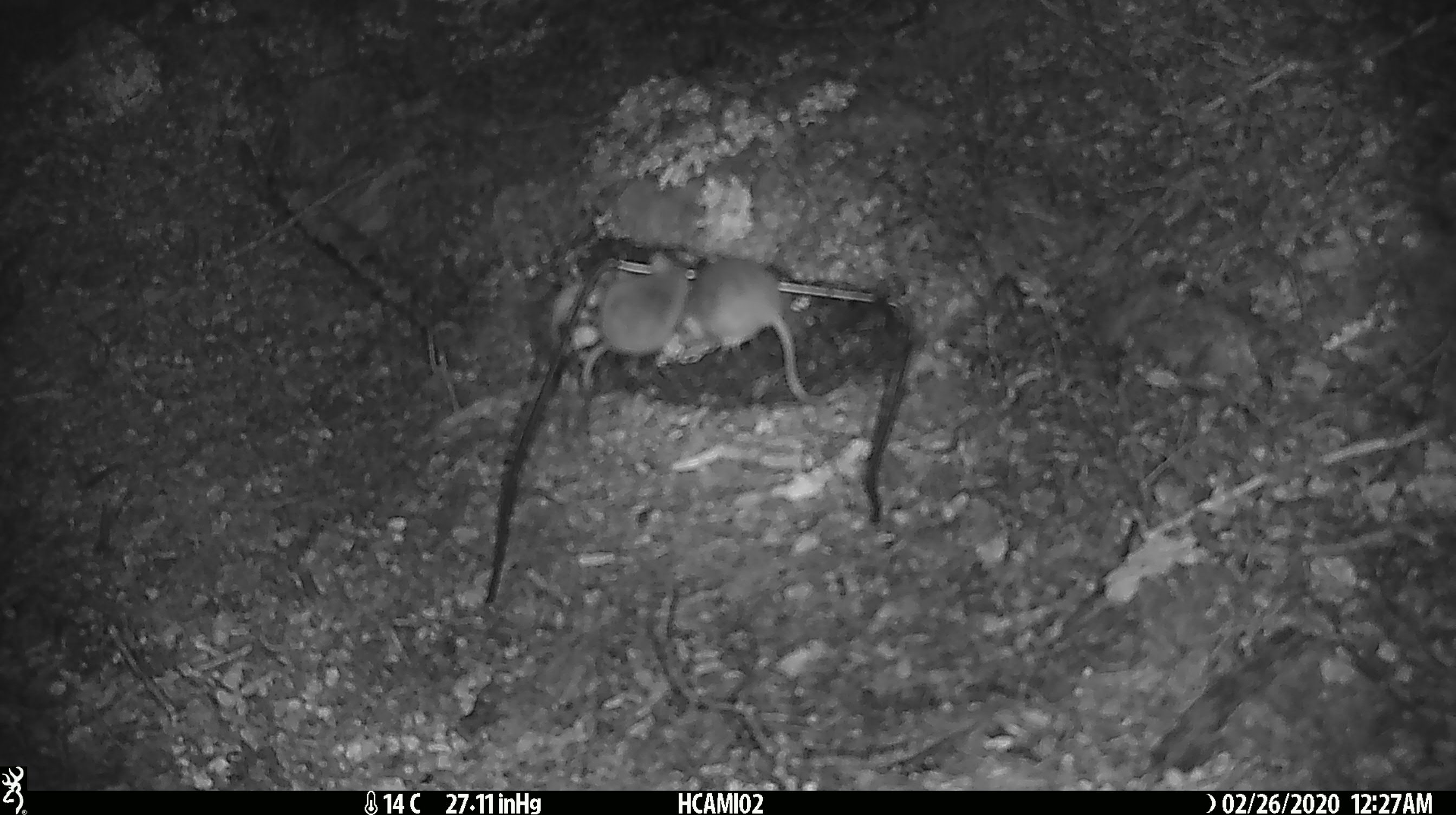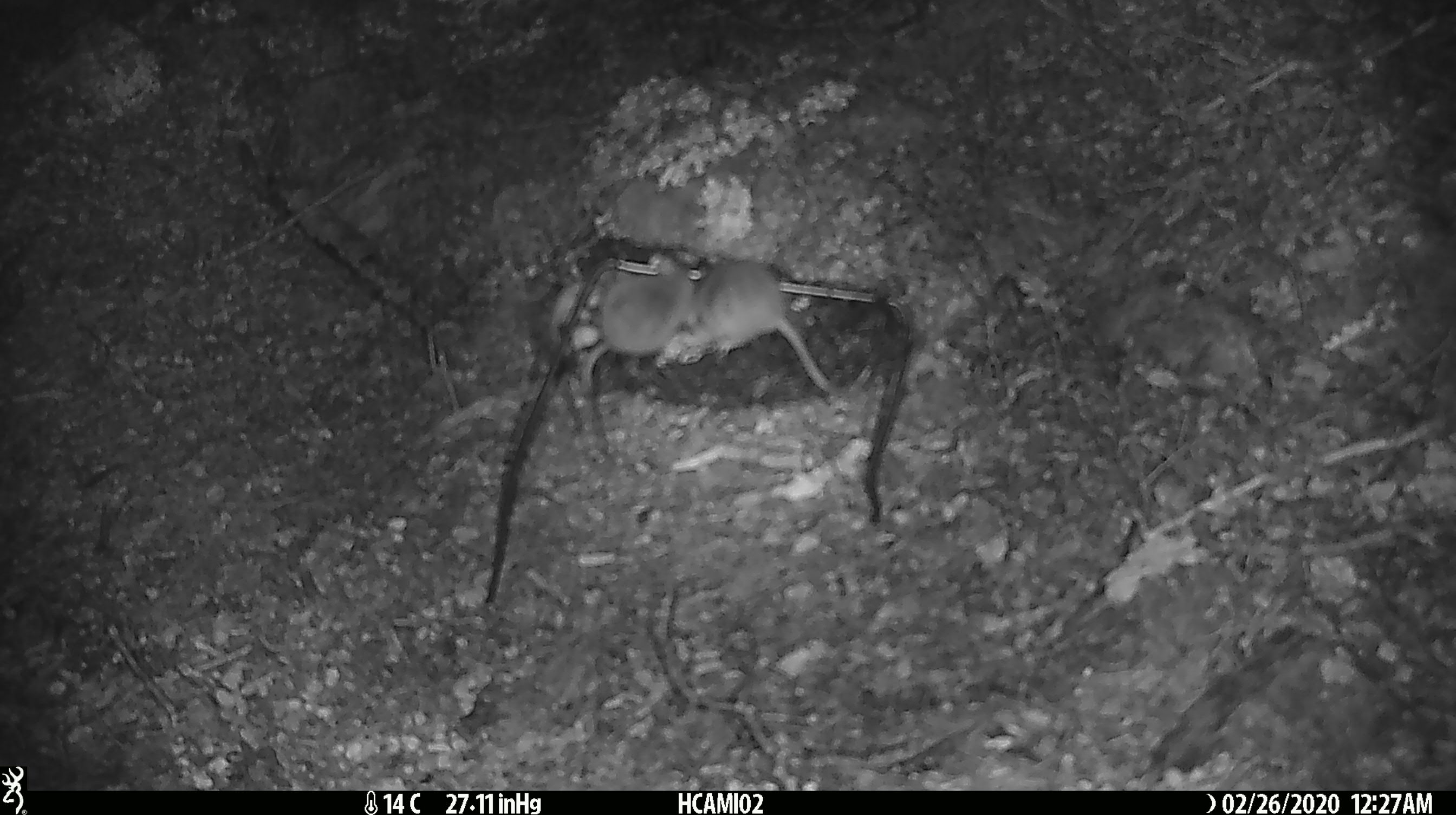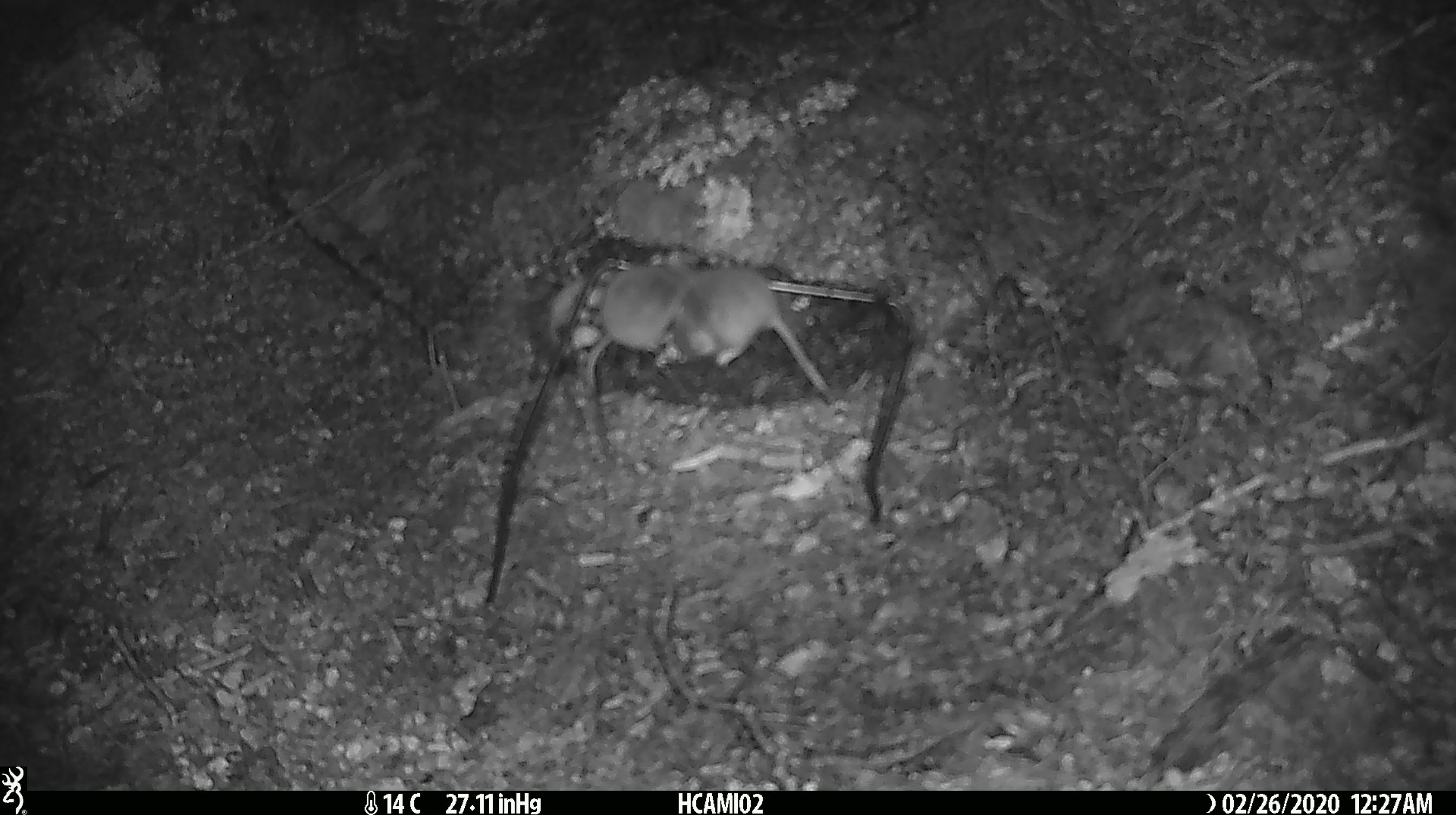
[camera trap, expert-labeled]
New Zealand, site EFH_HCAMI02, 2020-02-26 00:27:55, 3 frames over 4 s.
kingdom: Animalia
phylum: Chordata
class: Mammalia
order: Rodentia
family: Muridae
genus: Mus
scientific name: Mus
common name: mouse